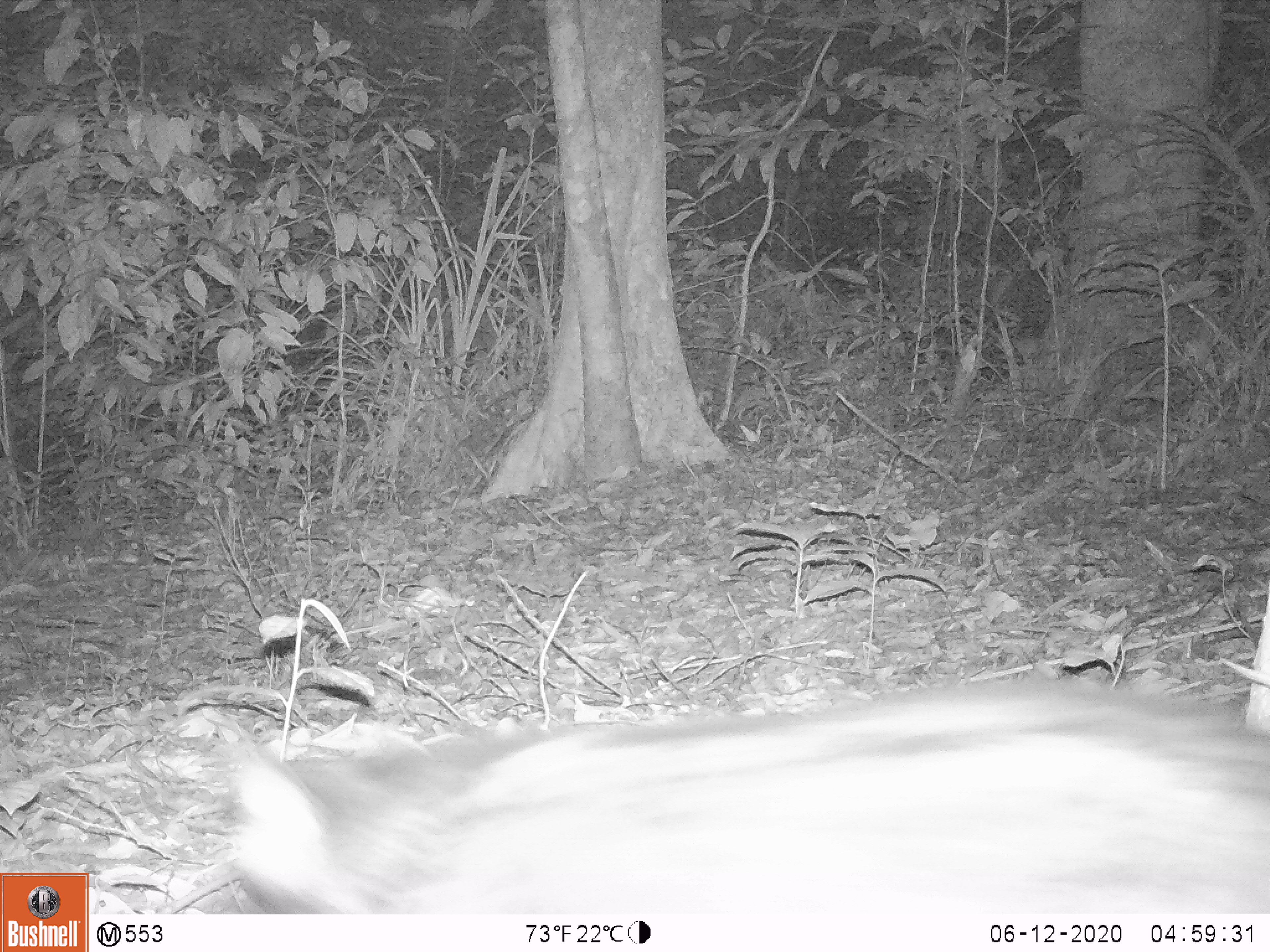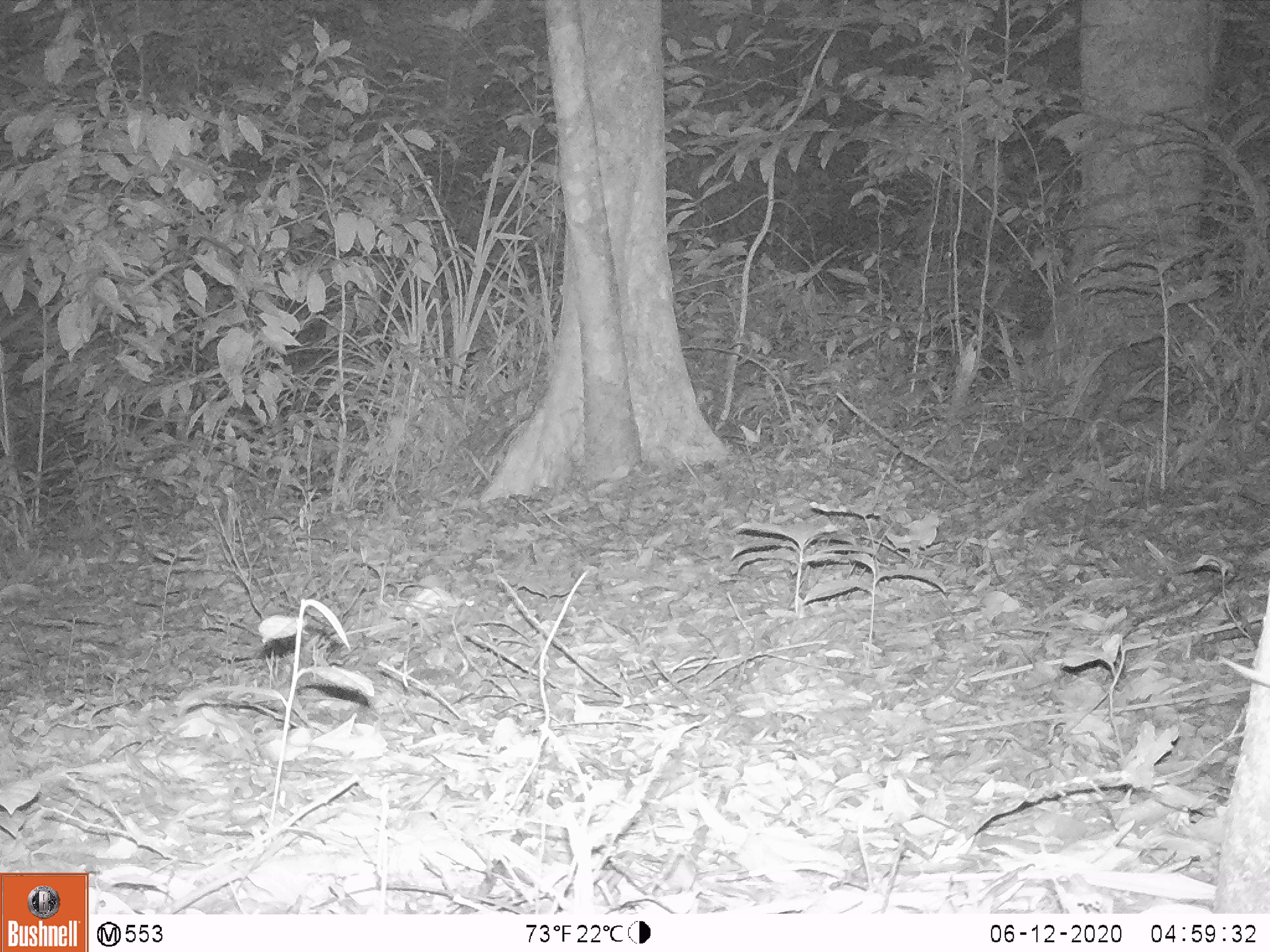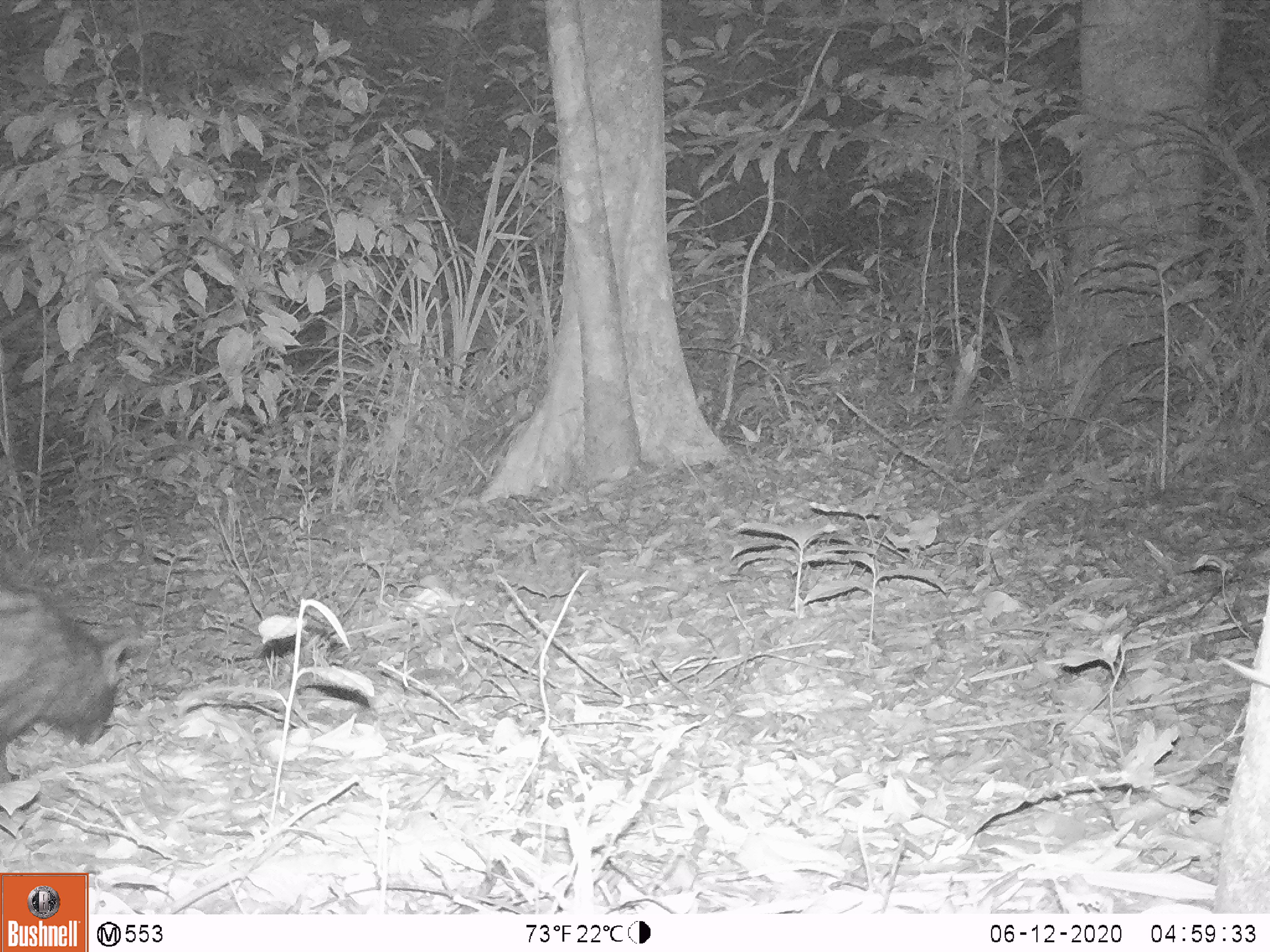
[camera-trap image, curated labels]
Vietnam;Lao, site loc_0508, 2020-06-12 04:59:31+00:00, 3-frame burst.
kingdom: Animalia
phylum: Chordata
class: Mammalia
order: Carnivora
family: Viverridae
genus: Paradoxurus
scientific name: Paradoxurus hermaphroditus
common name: common palm civet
Common palm civet (Paradoxurus hermaphroditus). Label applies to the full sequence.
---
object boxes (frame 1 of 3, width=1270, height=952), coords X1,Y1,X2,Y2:
common palm civet: 224,676,1270,914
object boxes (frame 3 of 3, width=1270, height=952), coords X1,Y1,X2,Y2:
common palm civet: 0,576,129,786